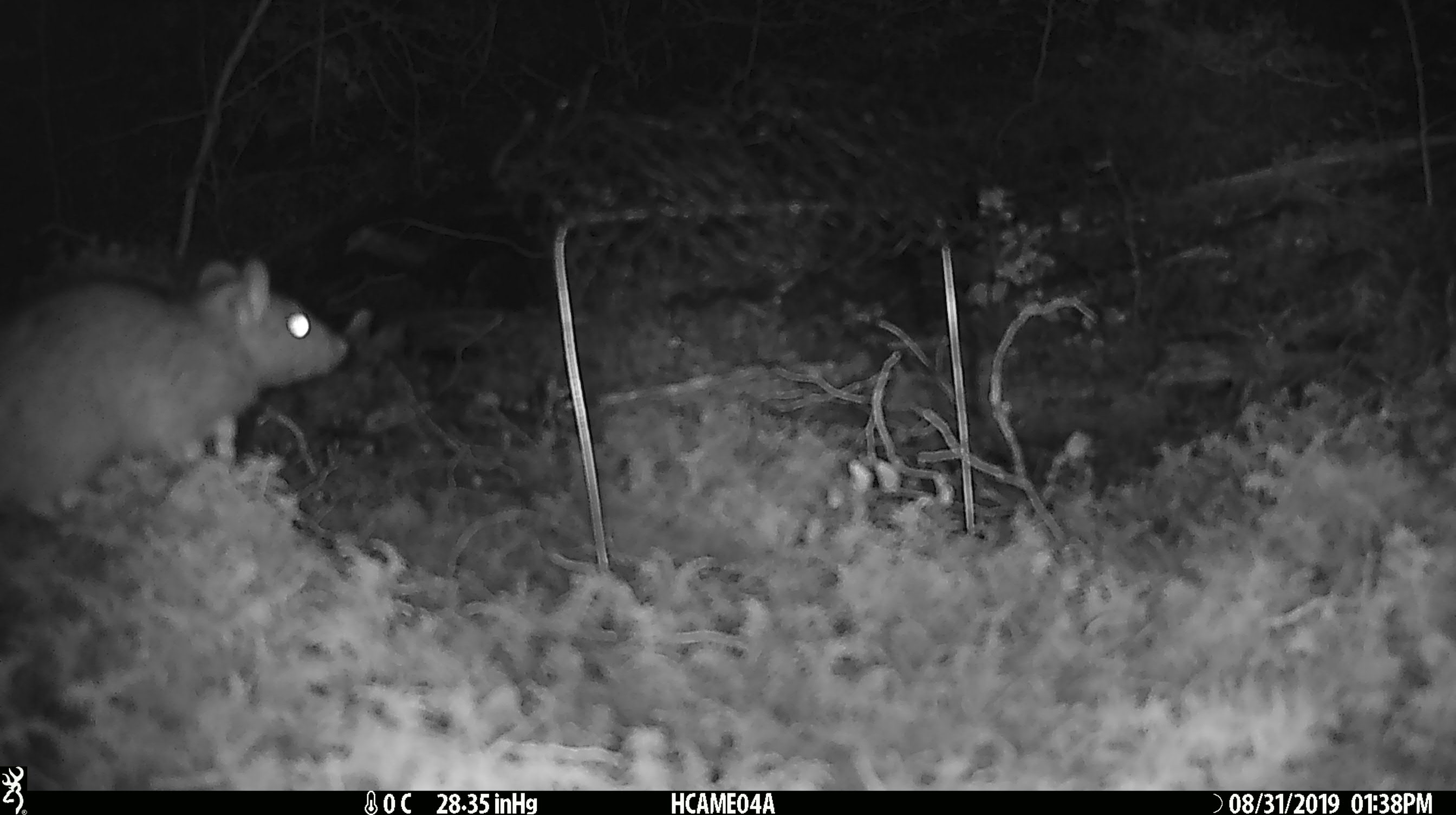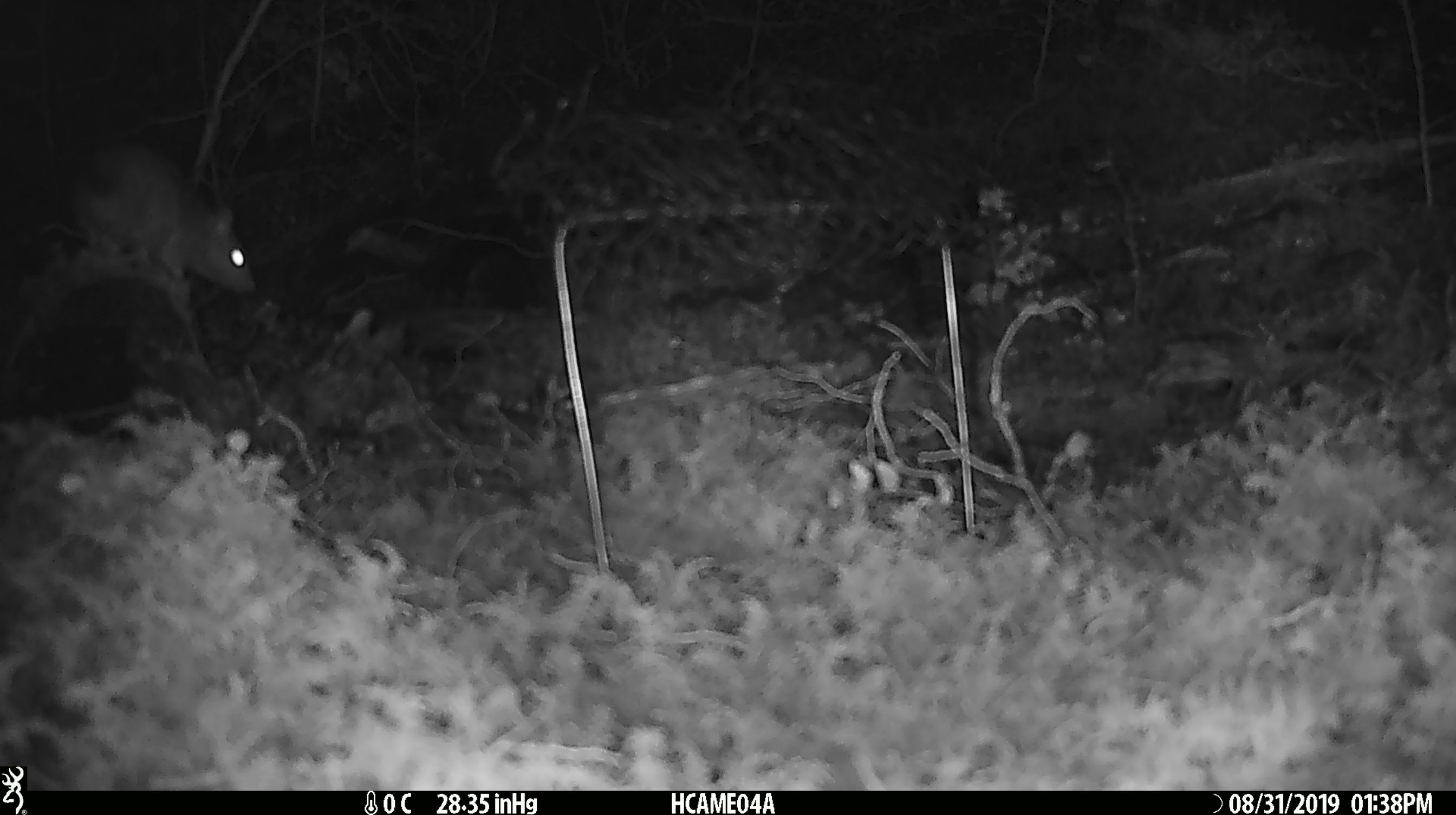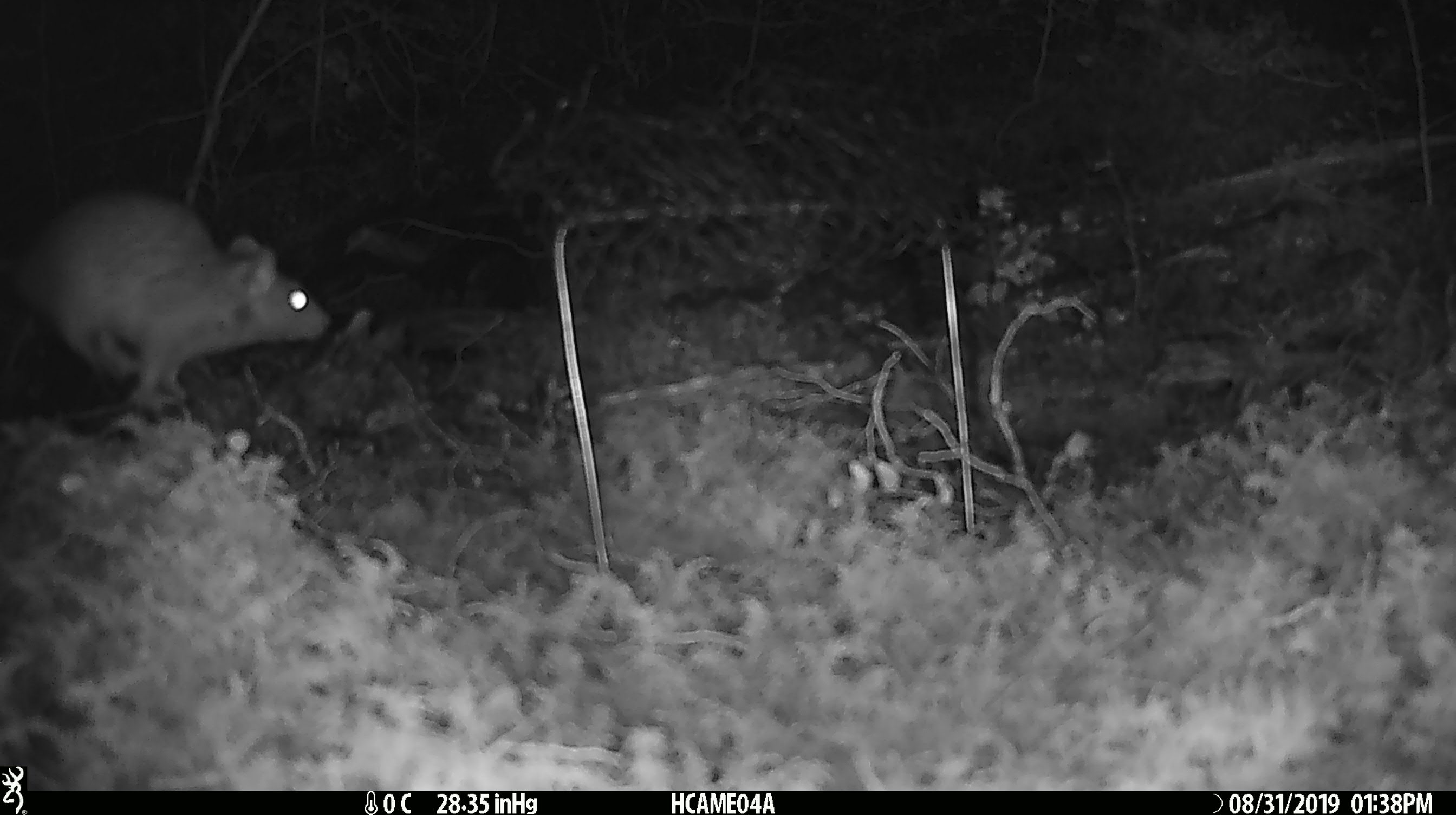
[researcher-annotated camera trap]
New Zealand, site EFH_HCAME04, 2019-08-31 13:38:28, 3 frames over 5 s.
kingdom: Animalia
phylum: Chordata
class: Mammalia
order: Rodentia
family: Muridae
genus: Rattus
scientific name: Rattus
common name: rat